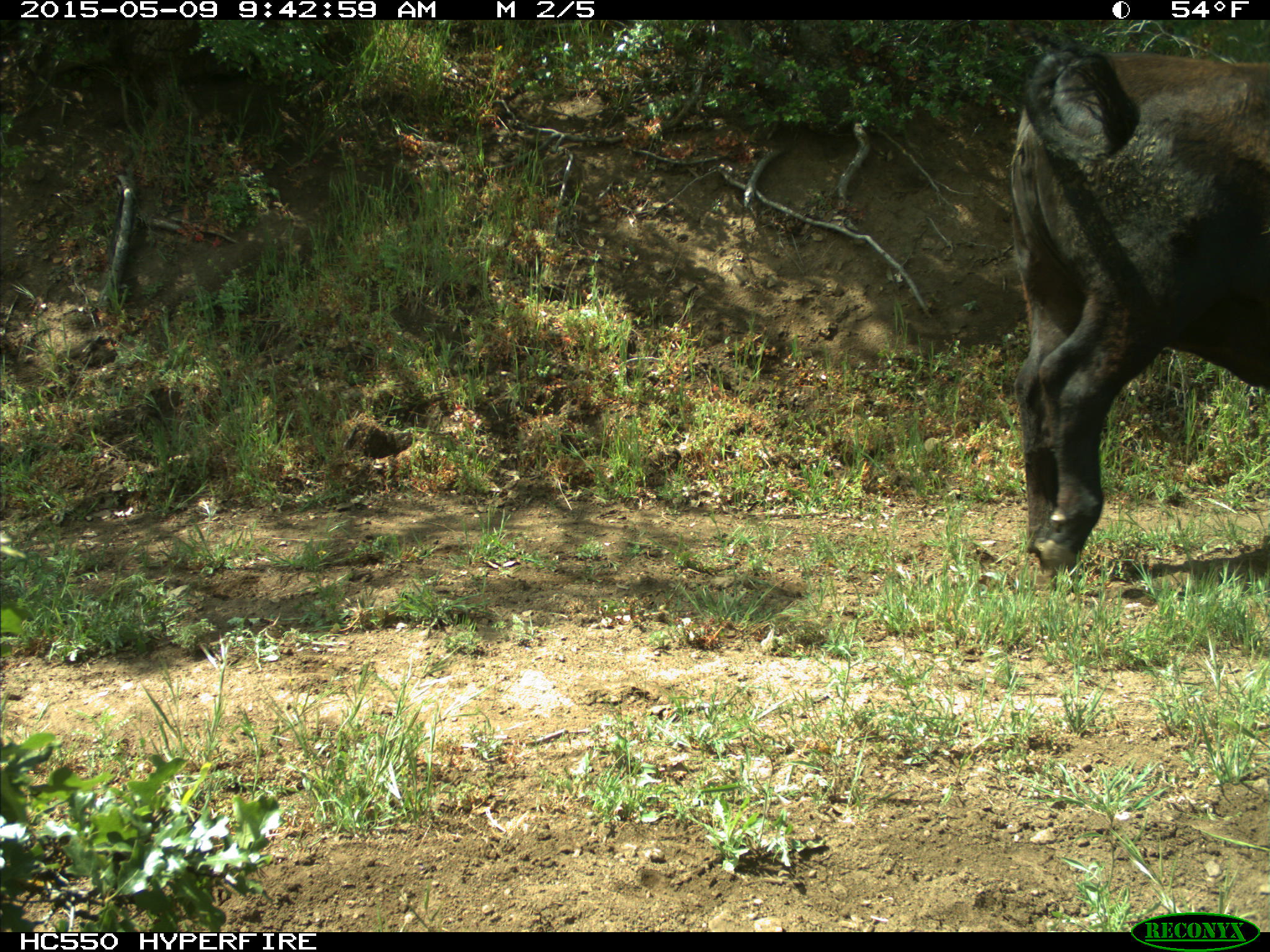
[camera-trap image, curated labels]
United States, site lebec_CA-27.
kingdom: Animalia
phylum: Chordata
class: Mammalia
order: Artiodactyla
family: Bovidae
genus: Bos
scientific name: Bos taurus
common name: domestic cow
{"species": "Bos taurus (domestic cow)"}